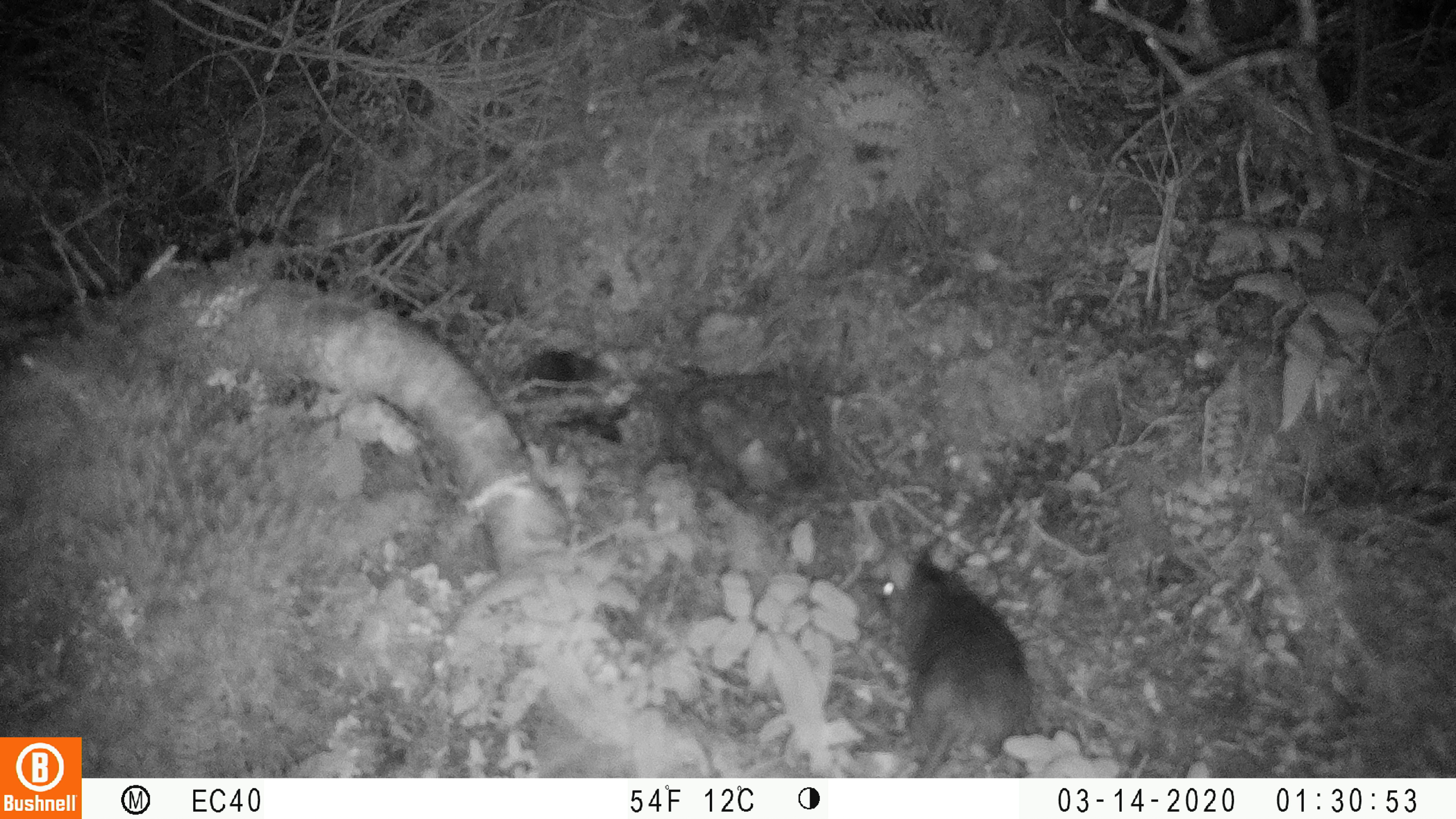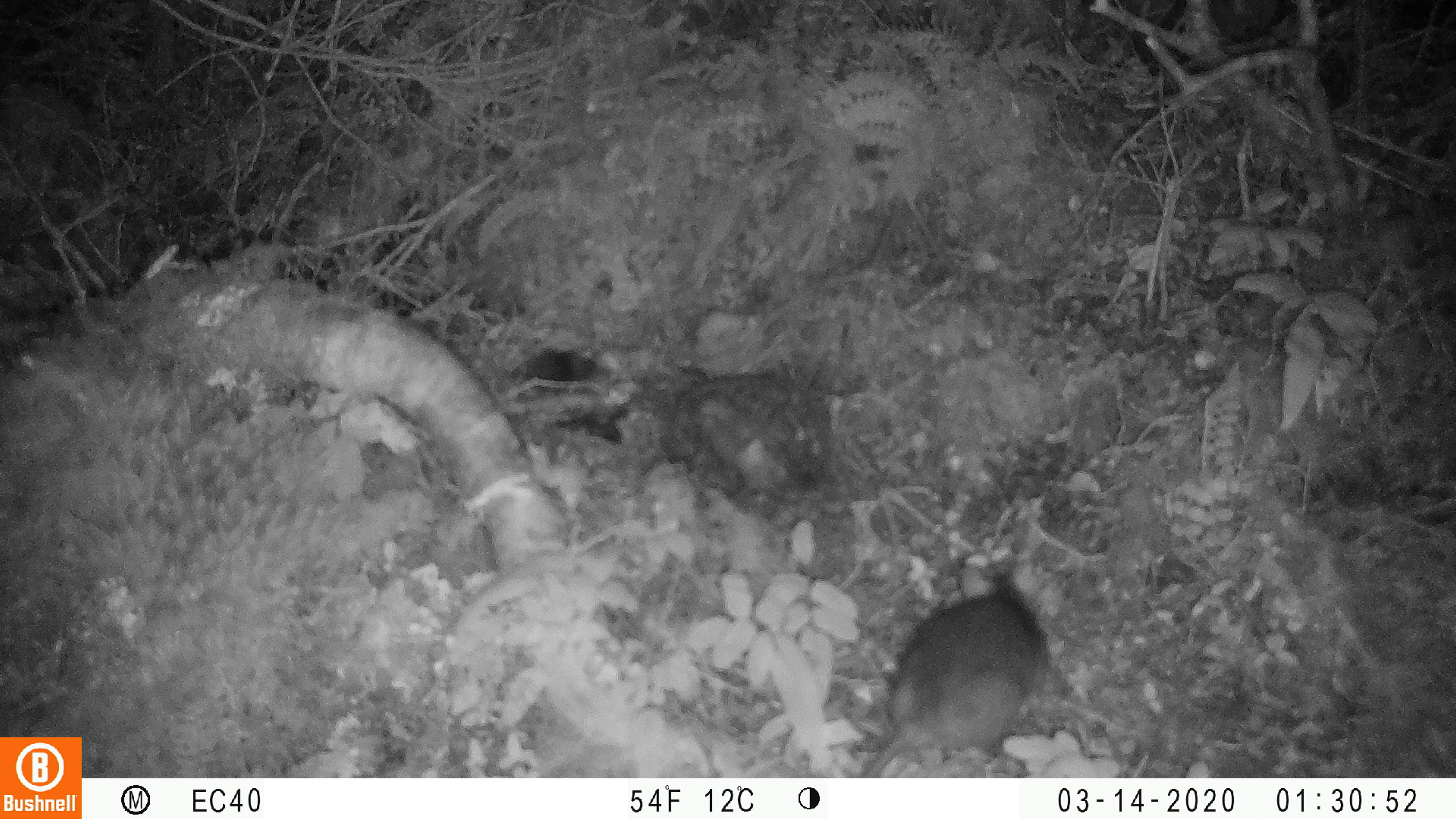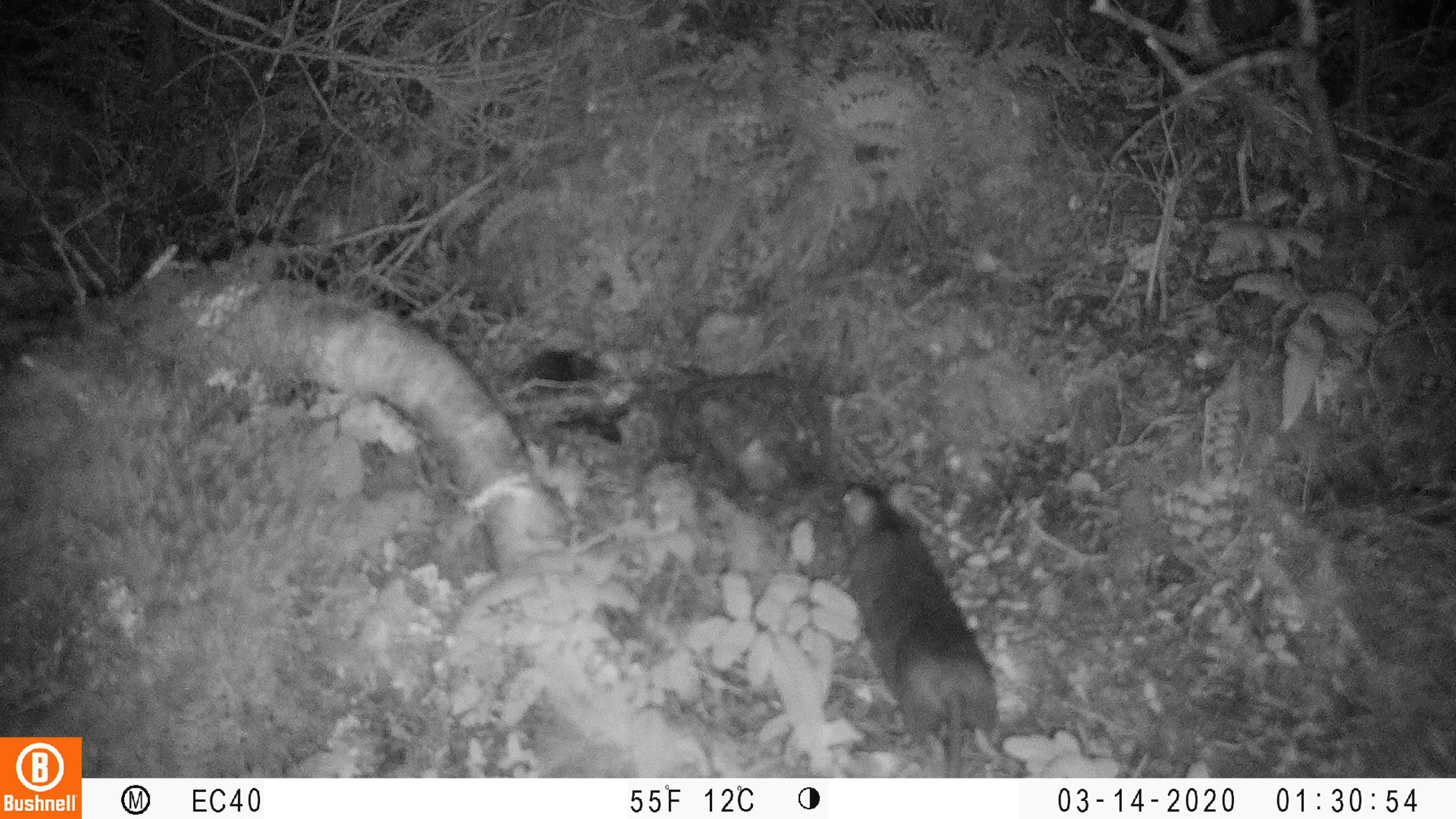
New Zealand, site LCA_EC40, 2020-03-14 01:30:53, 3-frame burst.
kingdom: Animalia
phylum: Chordata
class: Mammalia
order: Rodentia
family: Muridae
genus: Rattus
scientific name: Rattus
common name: rat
Rat (Rattus).